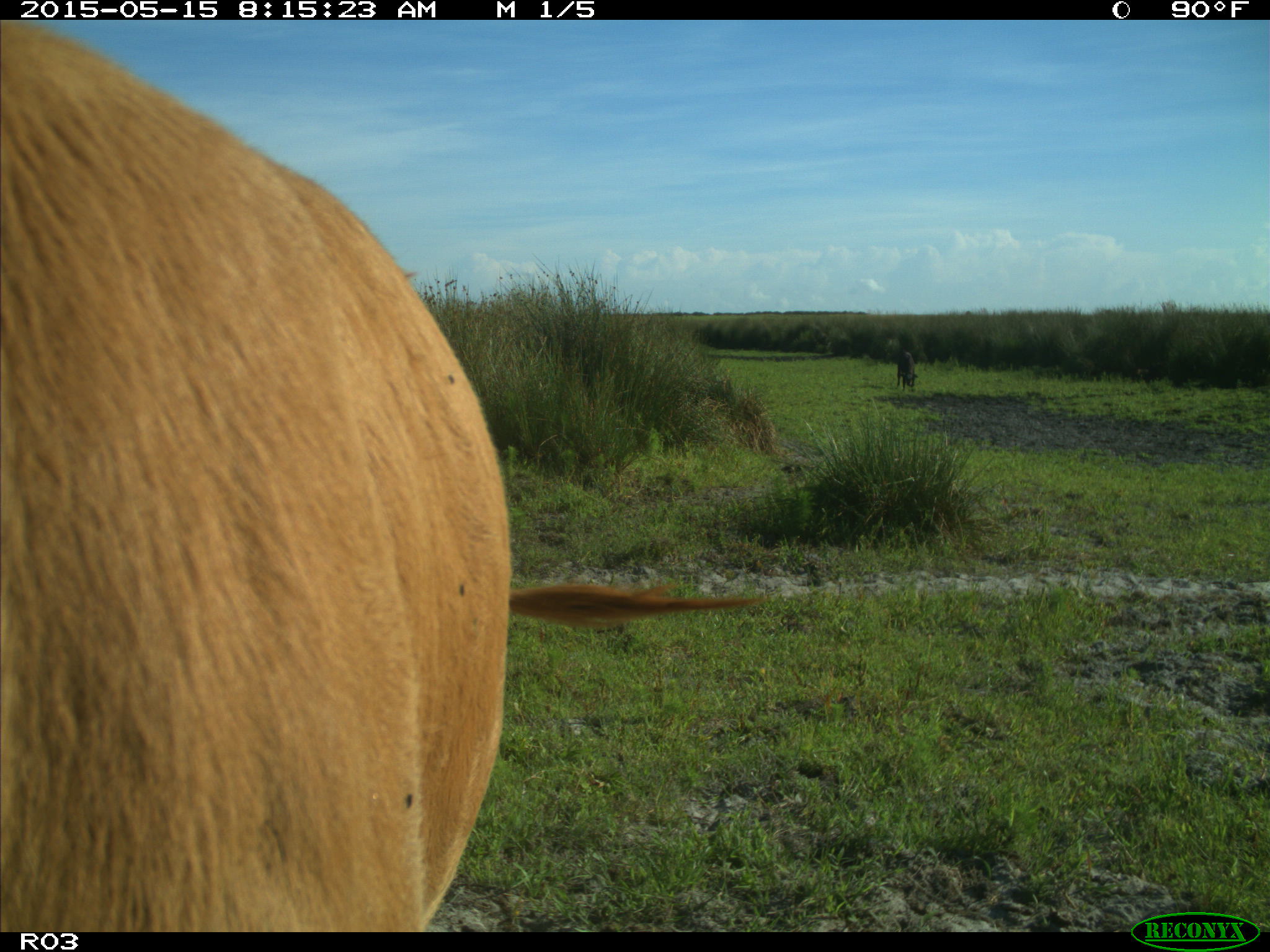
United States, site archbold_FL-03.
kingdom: Animalia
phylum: Chordata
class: Mammalia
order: Artiodactyla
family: Bovidae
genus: Bos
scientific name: Bos taurus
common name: domestic cow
Bos taurus (domestic cow).